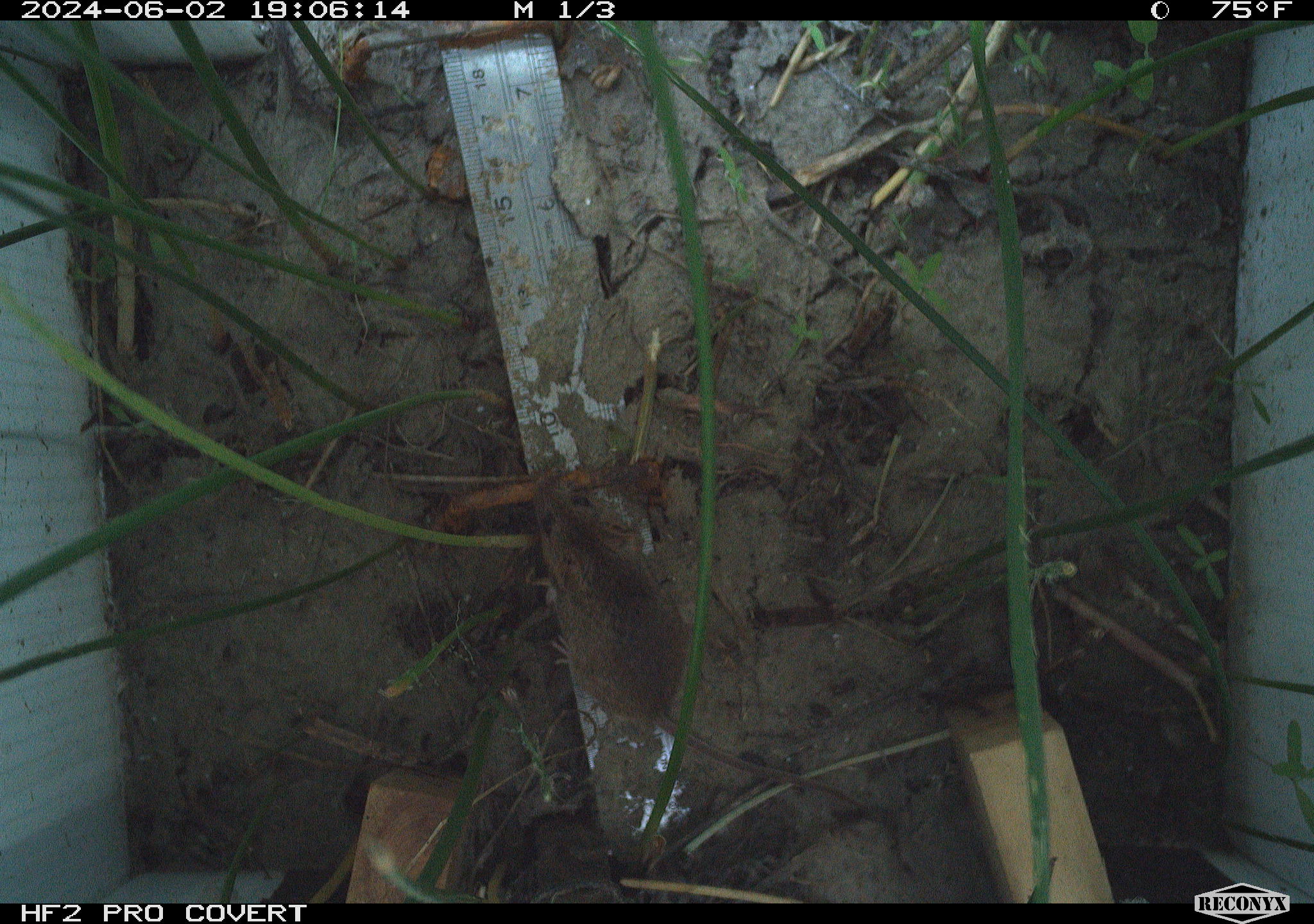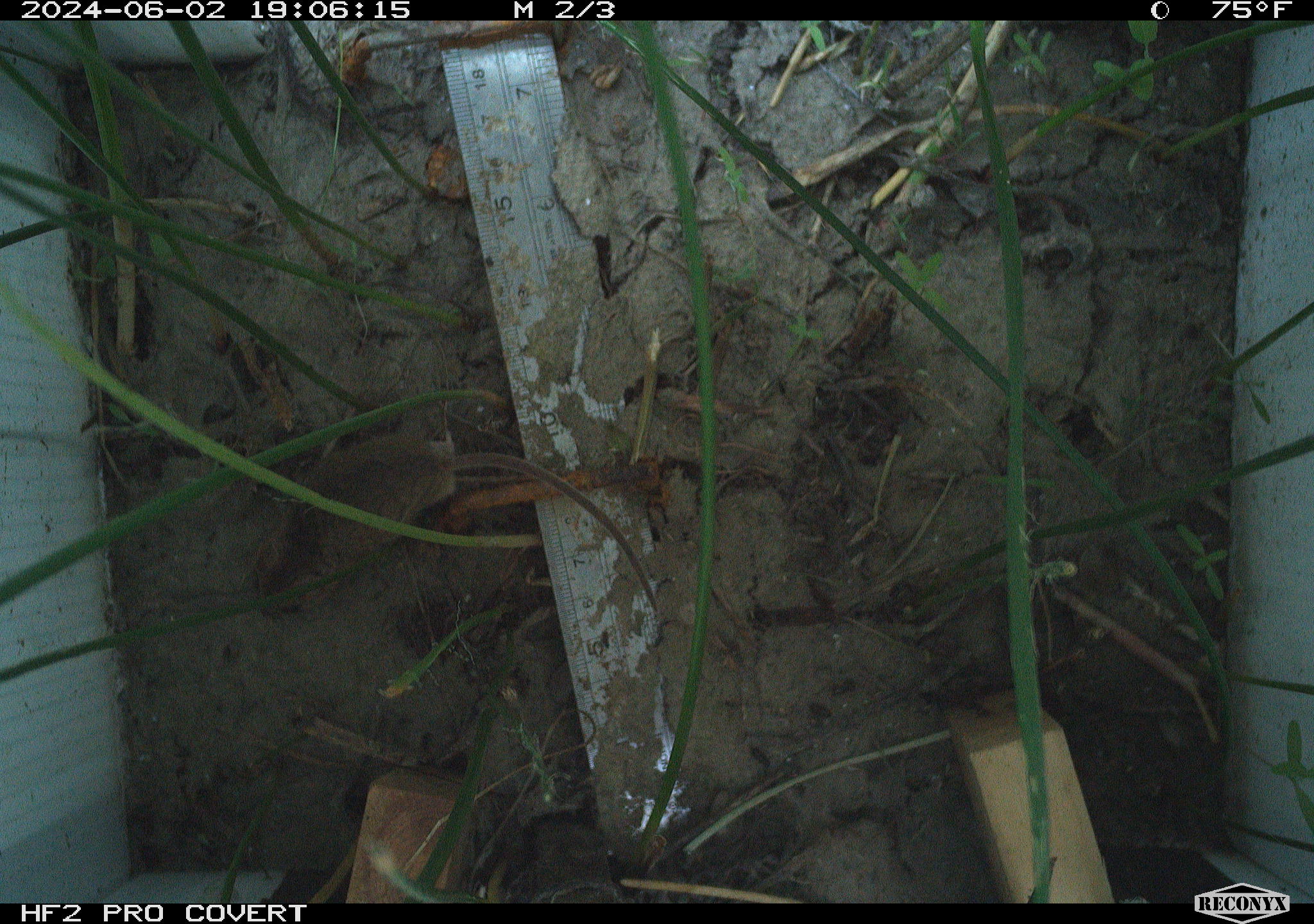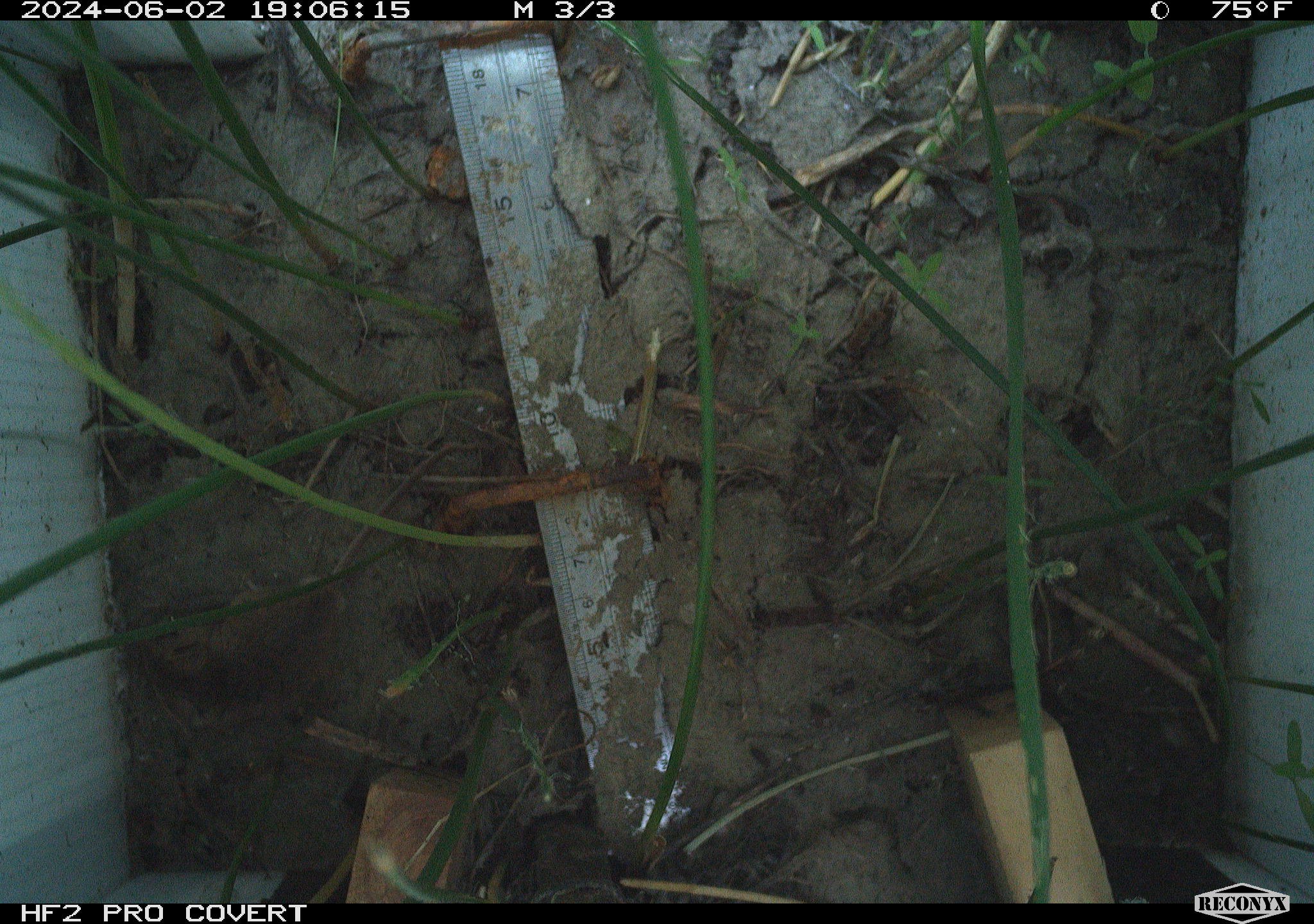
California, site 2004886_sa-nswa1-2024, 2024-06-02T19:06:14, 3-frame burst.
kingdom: Animalia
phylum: Chordata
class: Mammalia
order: Rodentia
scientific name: Rodentia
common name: rodent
Rodent (Rodentia).